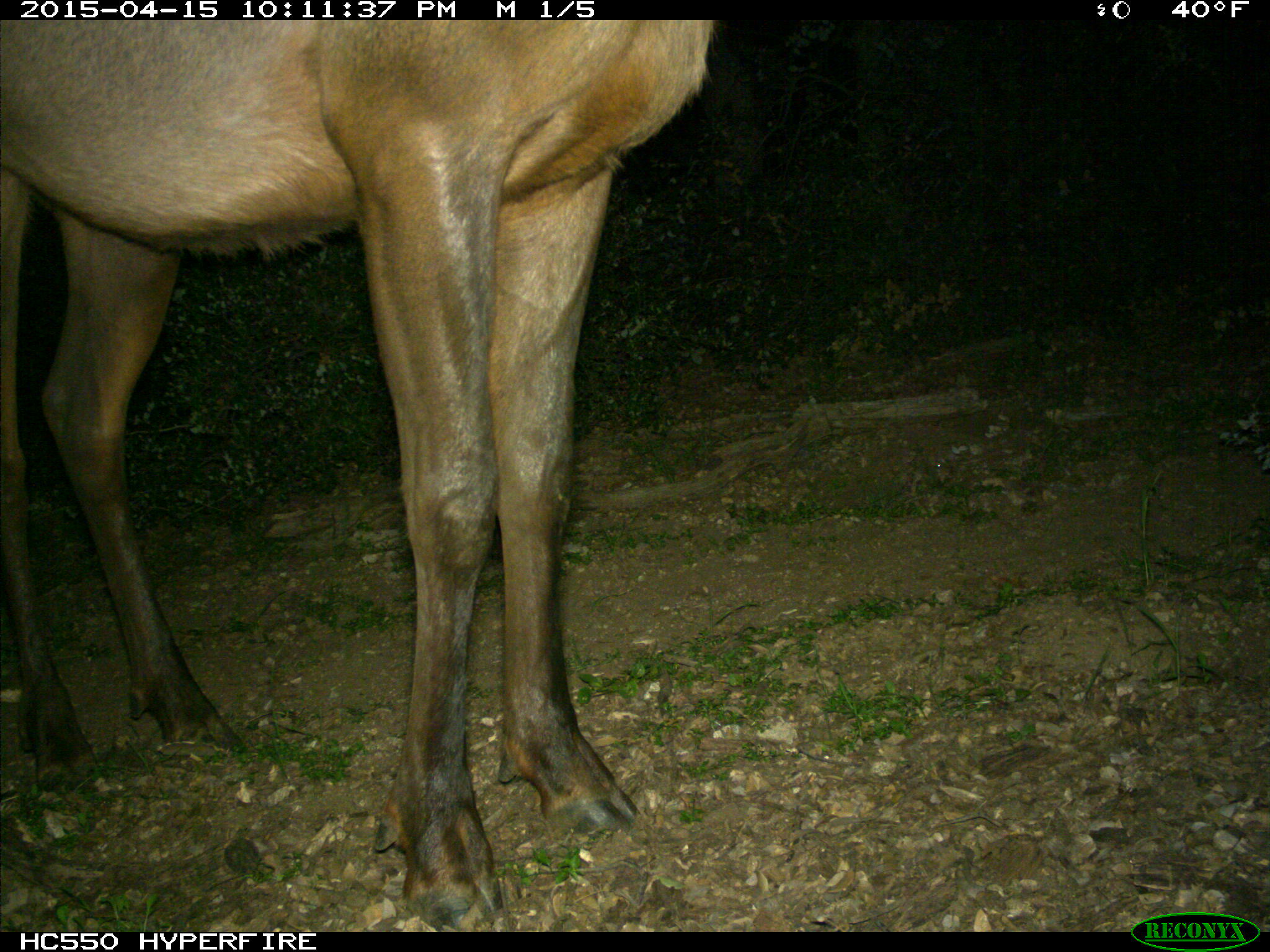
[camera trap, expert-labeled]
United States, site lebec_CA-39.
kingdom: Animalia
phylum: Chordata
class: Mammalia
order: Artiodactyla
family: Cervidae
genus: Cervus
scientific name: Cervus canadensis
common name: elk